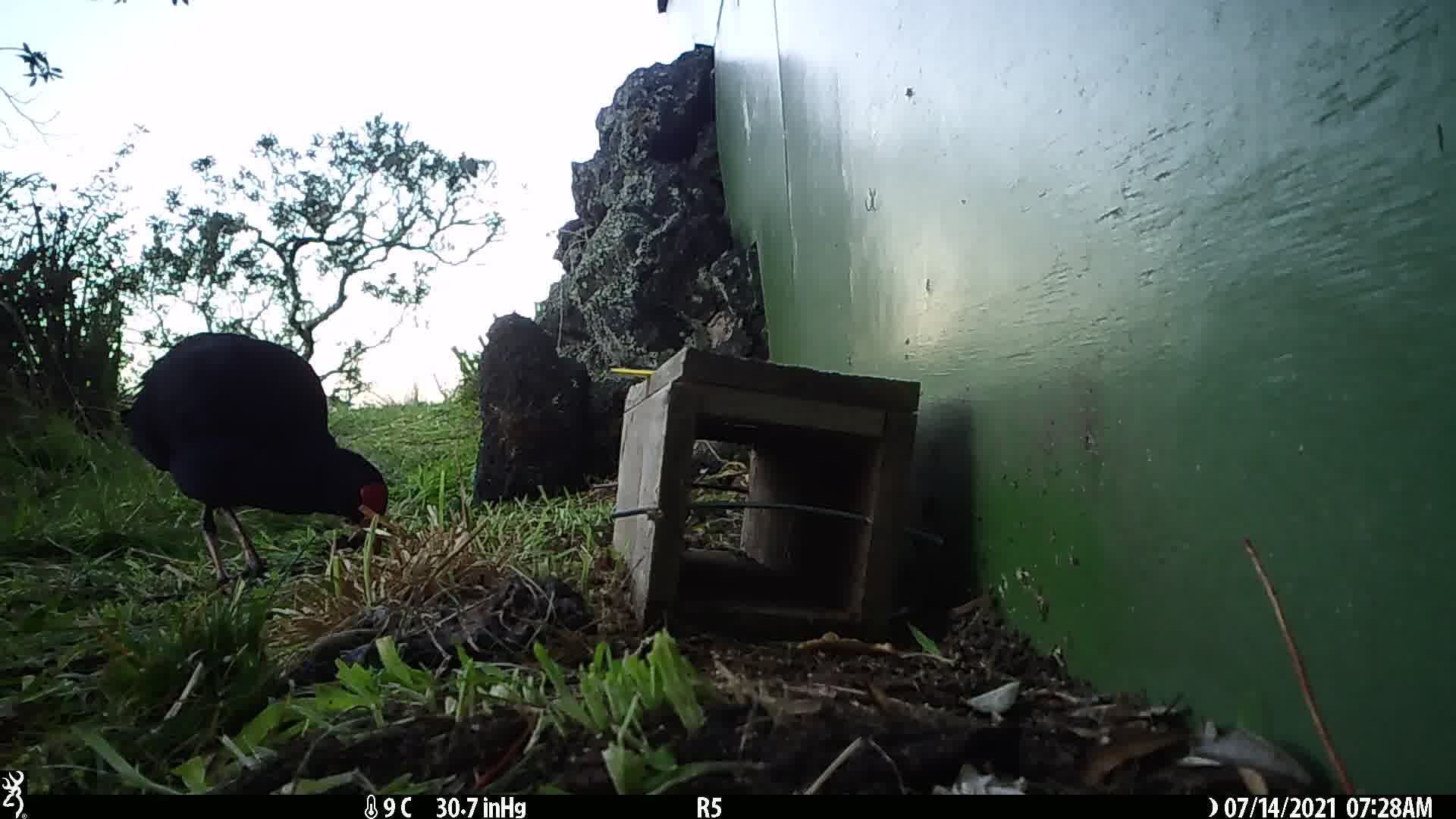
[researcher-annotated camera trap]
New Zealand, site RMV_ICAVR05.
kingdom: Animalia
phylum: Chordata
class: Aves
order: Gruiformes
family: Rallidae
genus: Porphyrio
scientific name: Porphyrio melanotus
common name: australasian swamphen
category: pukeko